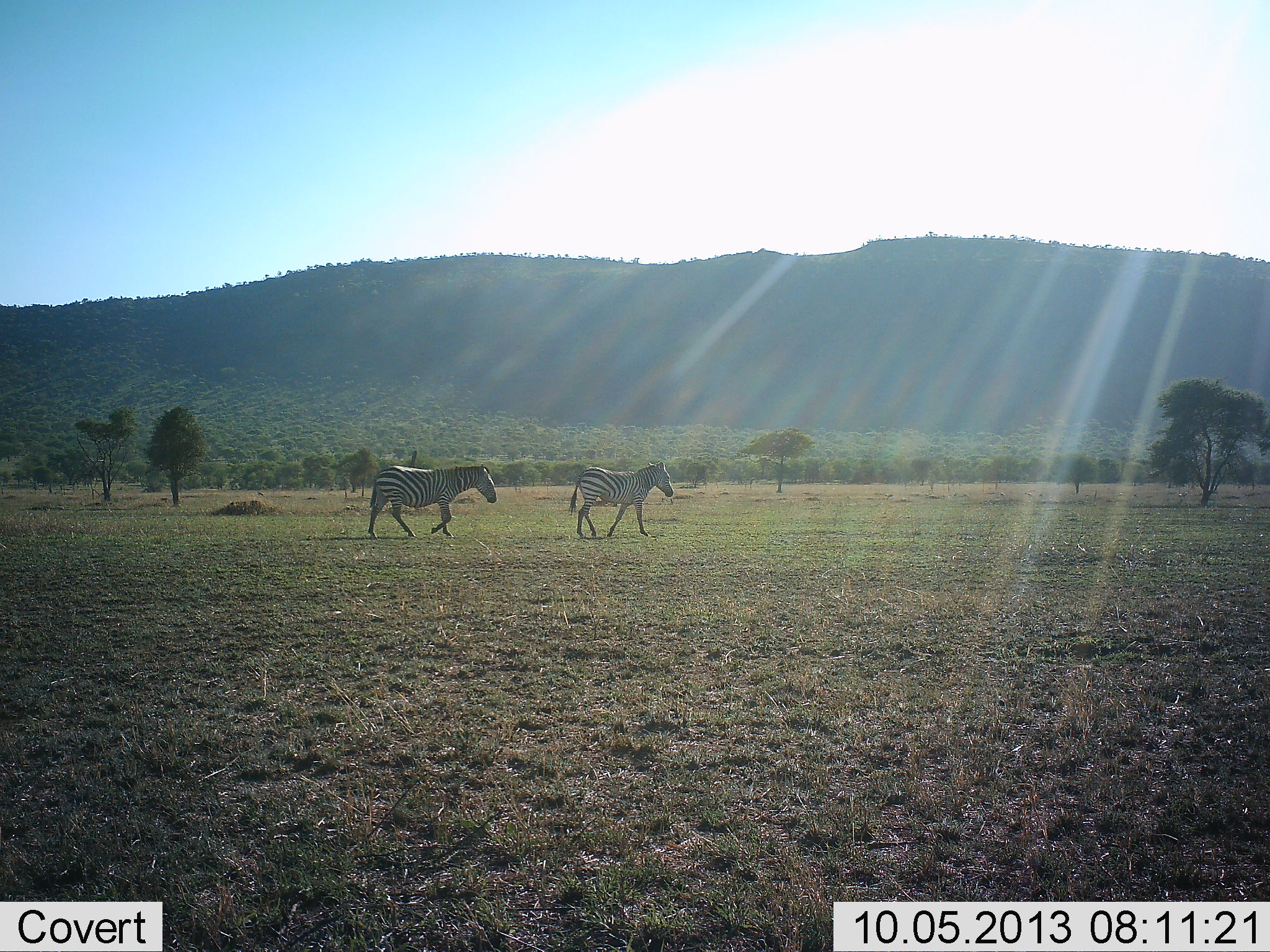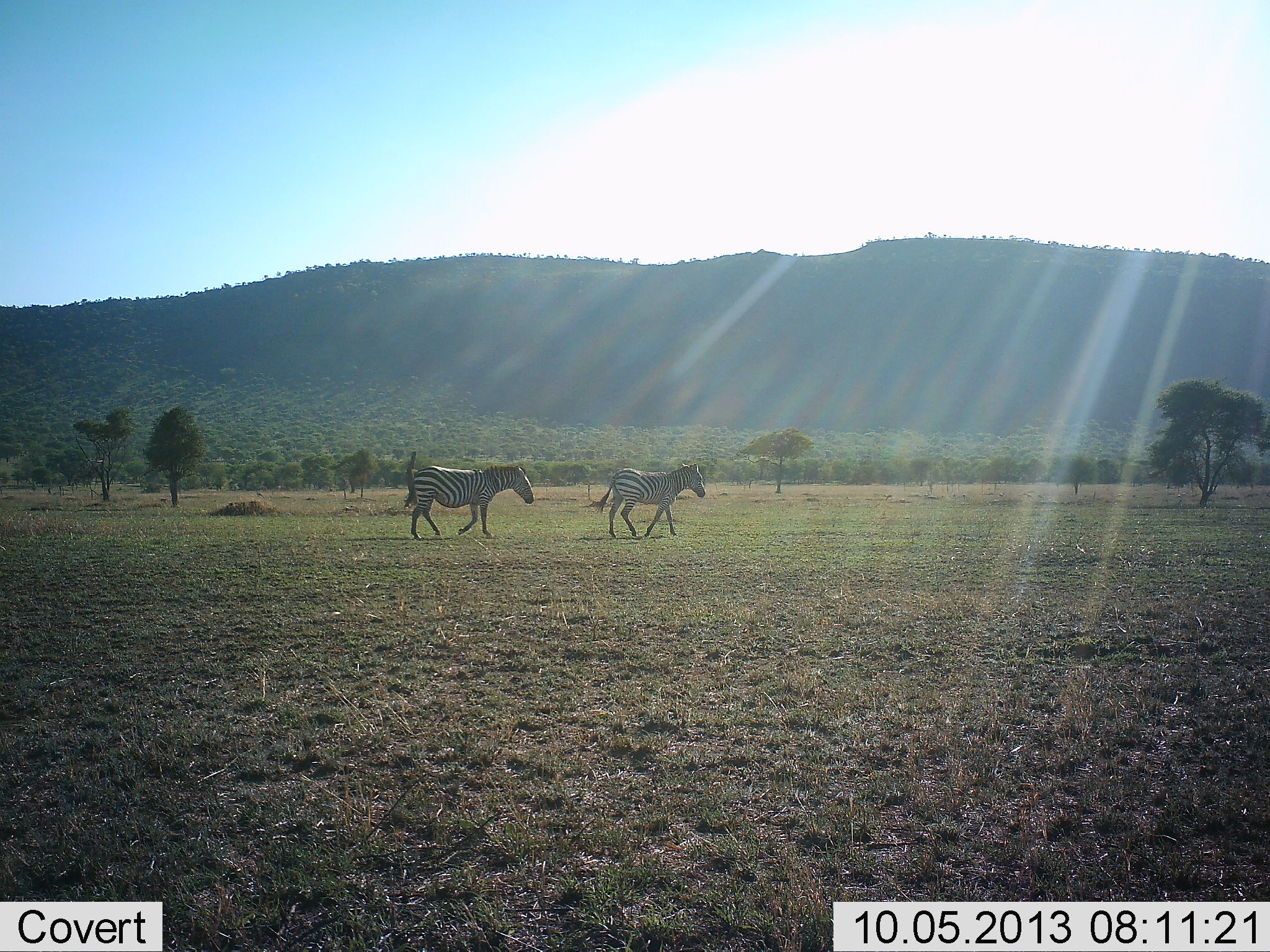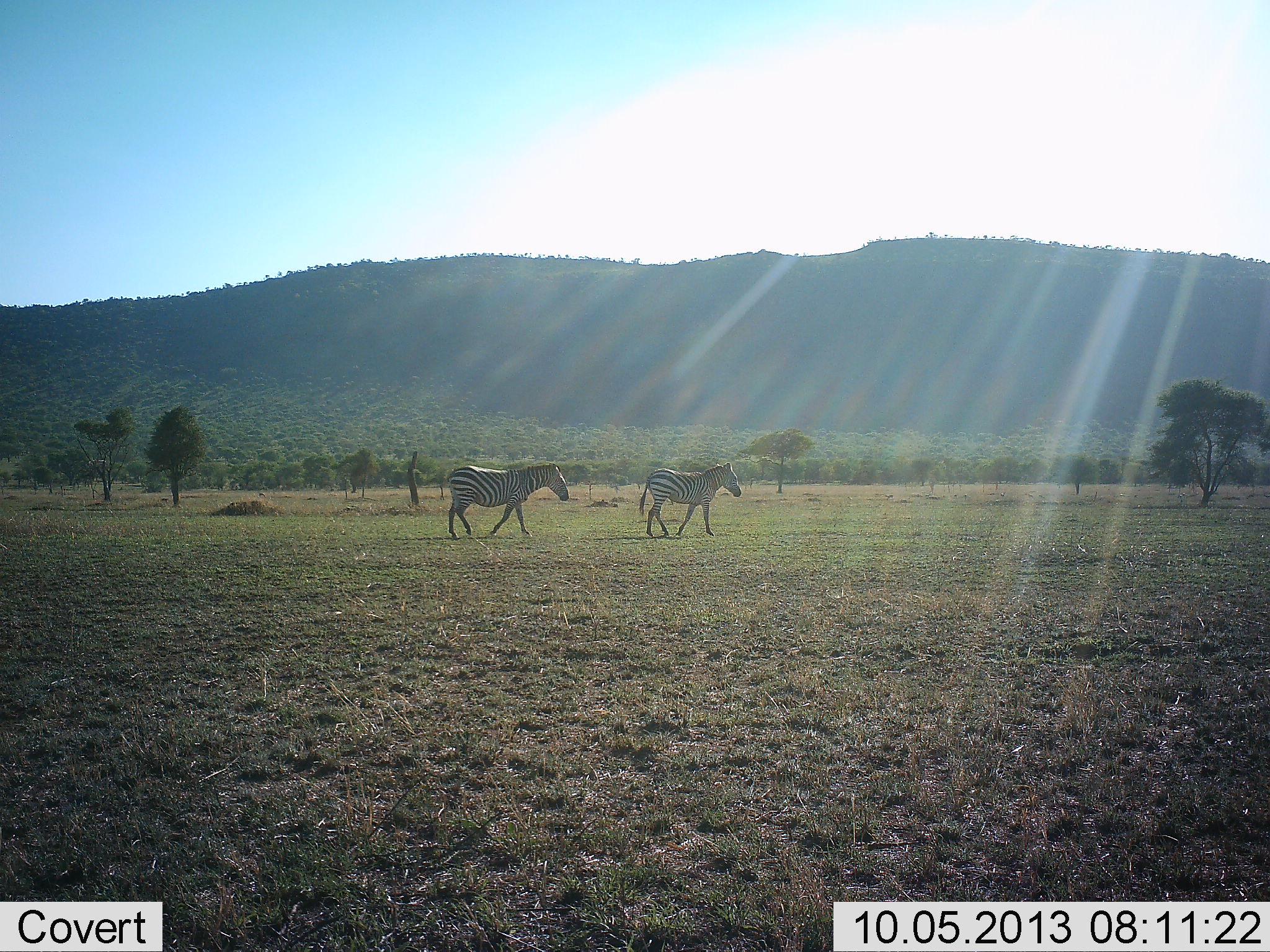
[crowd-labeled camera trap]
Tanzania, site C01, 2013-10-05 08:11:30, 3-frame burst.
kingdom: Animalia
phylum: Chordata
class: Mammalia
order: Perissodactyla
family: Equidae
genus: Equus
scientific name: Equus quagga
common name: plains zebra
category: zebra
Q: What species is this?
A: Zebra (plains zebra) (Equus quagga).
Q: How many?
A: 2.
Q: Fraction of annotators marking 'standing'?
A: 0%.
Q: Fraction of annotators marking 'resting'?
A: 0%.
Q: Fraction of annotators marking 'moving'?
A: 100%.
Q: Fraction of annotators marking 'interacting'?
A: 0%.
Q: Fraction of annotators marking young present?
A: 0%.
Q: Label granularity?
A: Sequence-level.